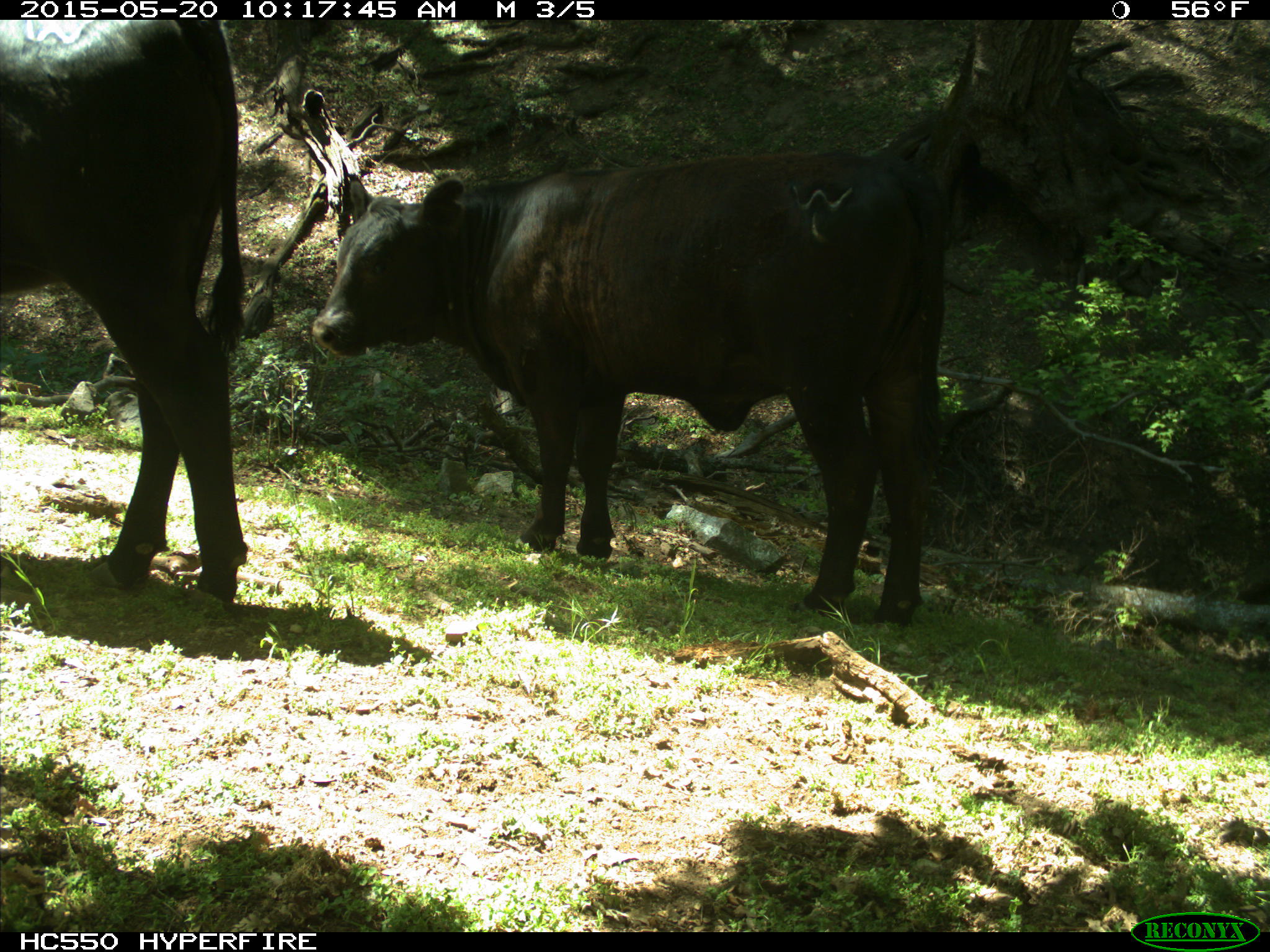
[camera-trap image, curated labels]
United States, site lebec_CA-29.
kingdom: Animalia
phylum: Chordata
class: Mammalia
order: Artiodactyla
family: Bovidae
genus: Bos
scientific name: Bos taurus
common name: domestic cow